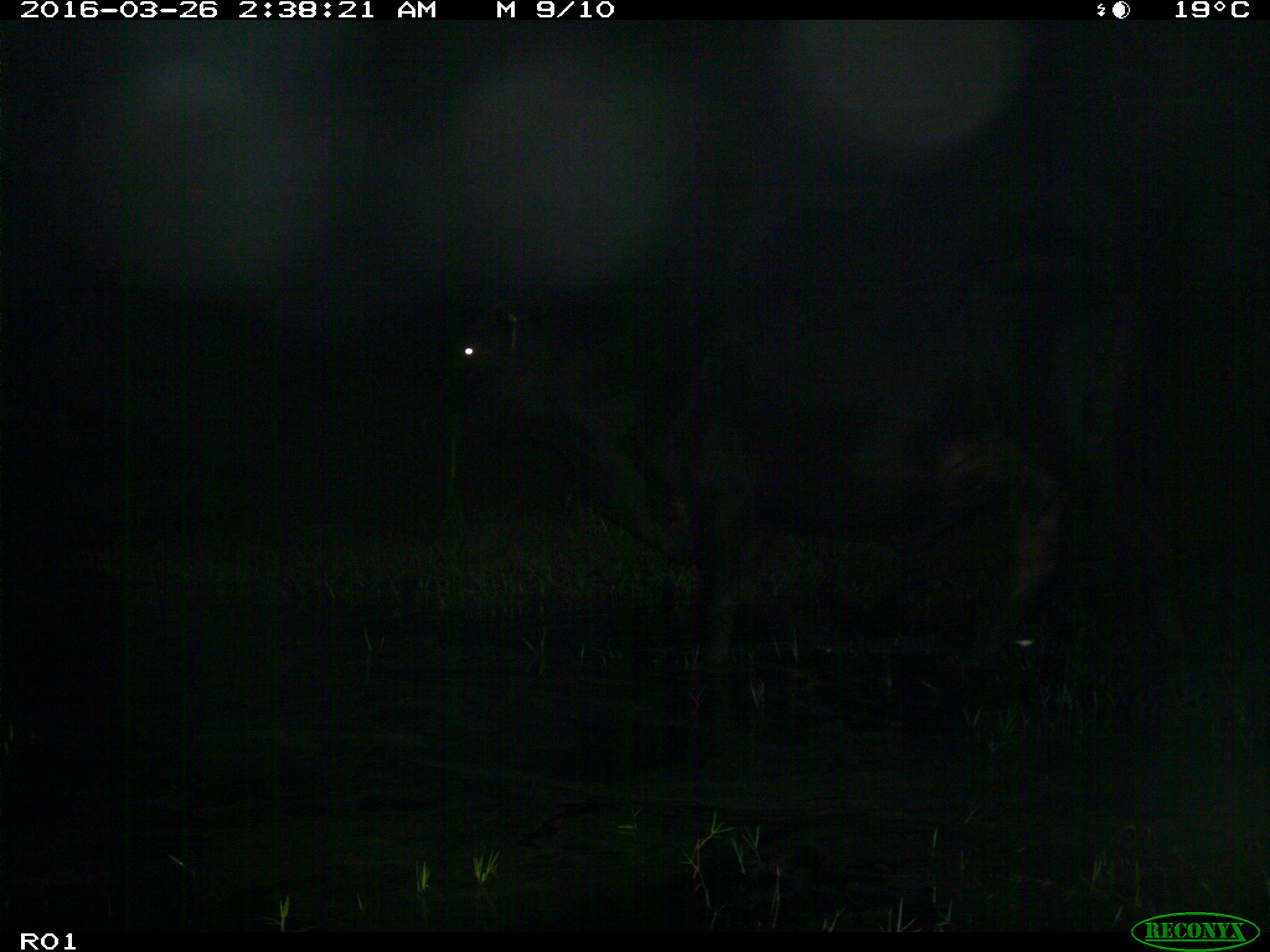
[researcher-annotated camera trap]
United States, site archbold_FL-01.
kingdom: Animalia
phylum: Chordata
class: Mammalia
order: Artiodactyla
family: Bovidae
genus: Bos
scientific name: Bos taurus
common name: domestic cow